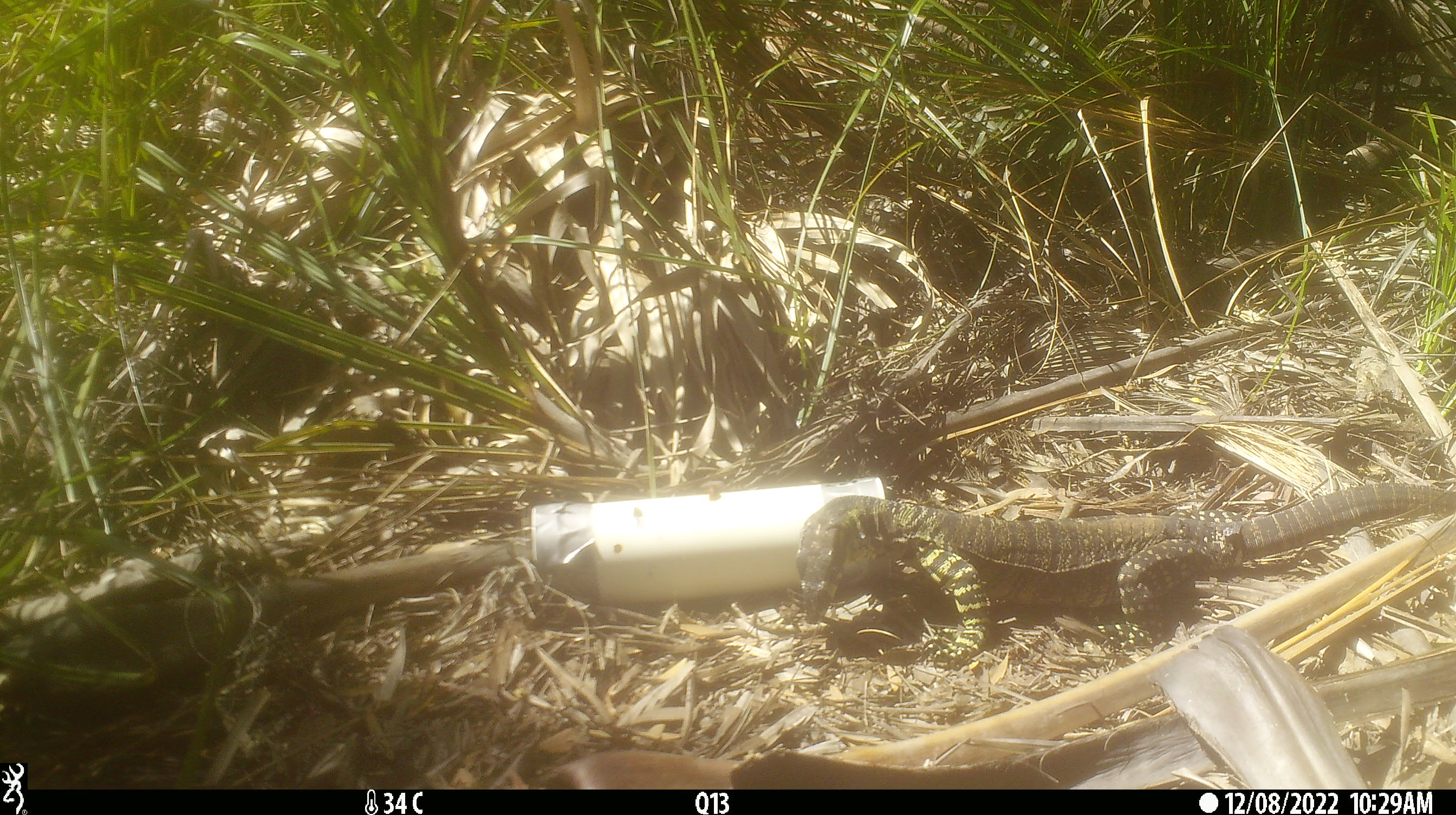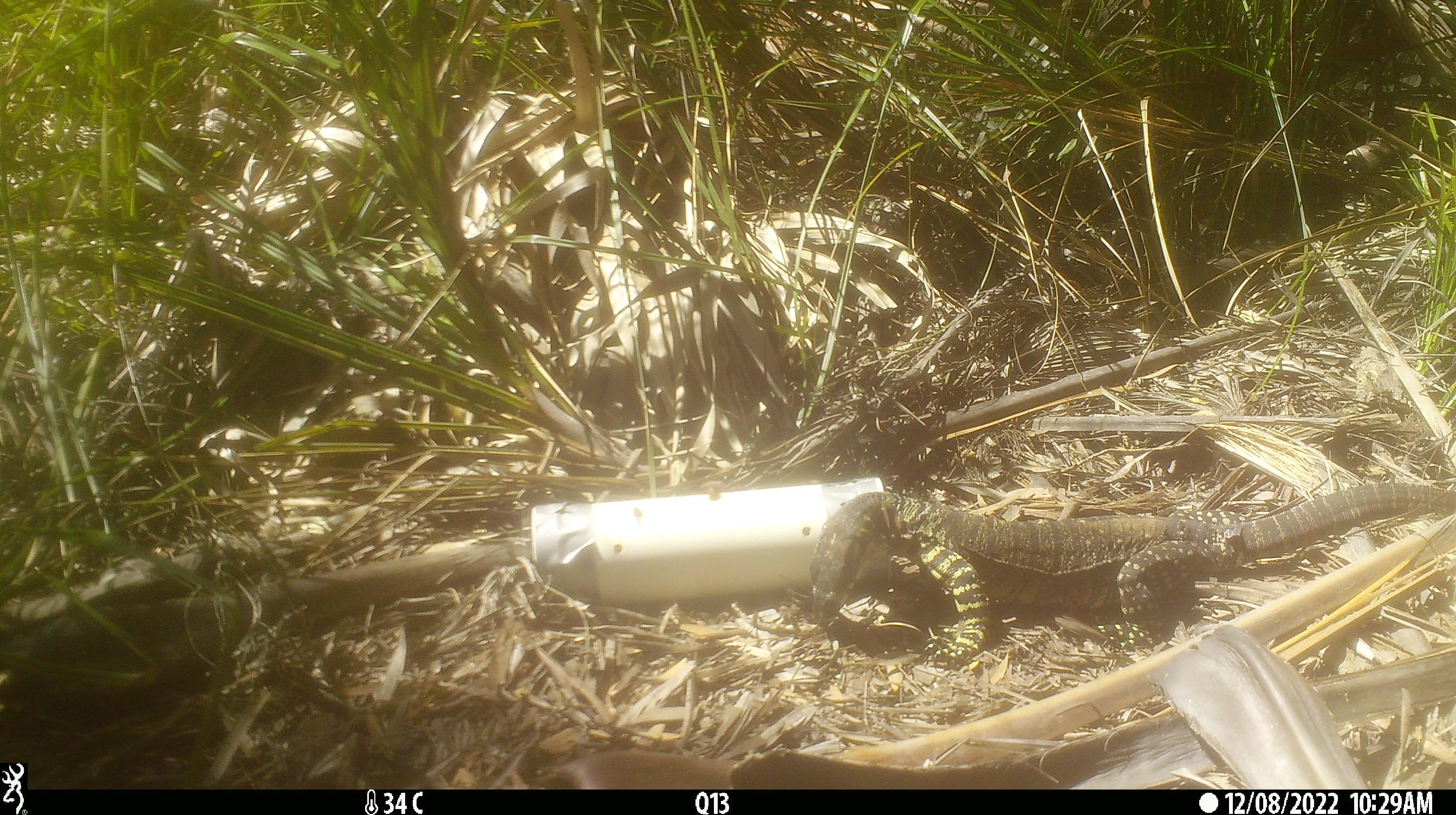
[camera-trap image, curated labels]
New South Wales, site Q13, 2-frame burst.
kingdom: Animalia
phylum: Chordata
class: Reptilia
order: Squamata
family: Varanidae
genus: Varanus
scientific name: Varanus varius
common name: lace monitor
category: goanna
Goanna (lace monitor) (Varanus varius).